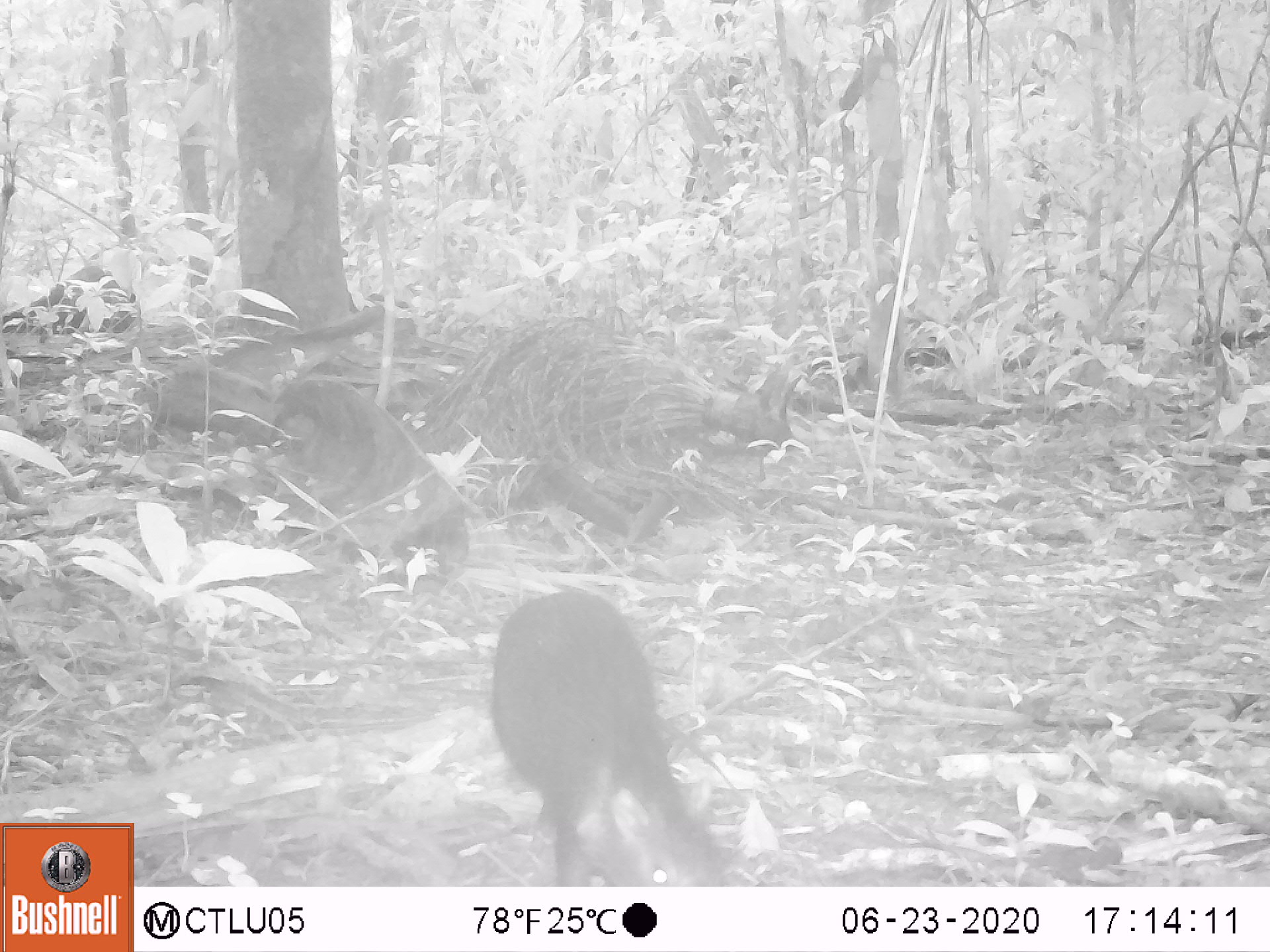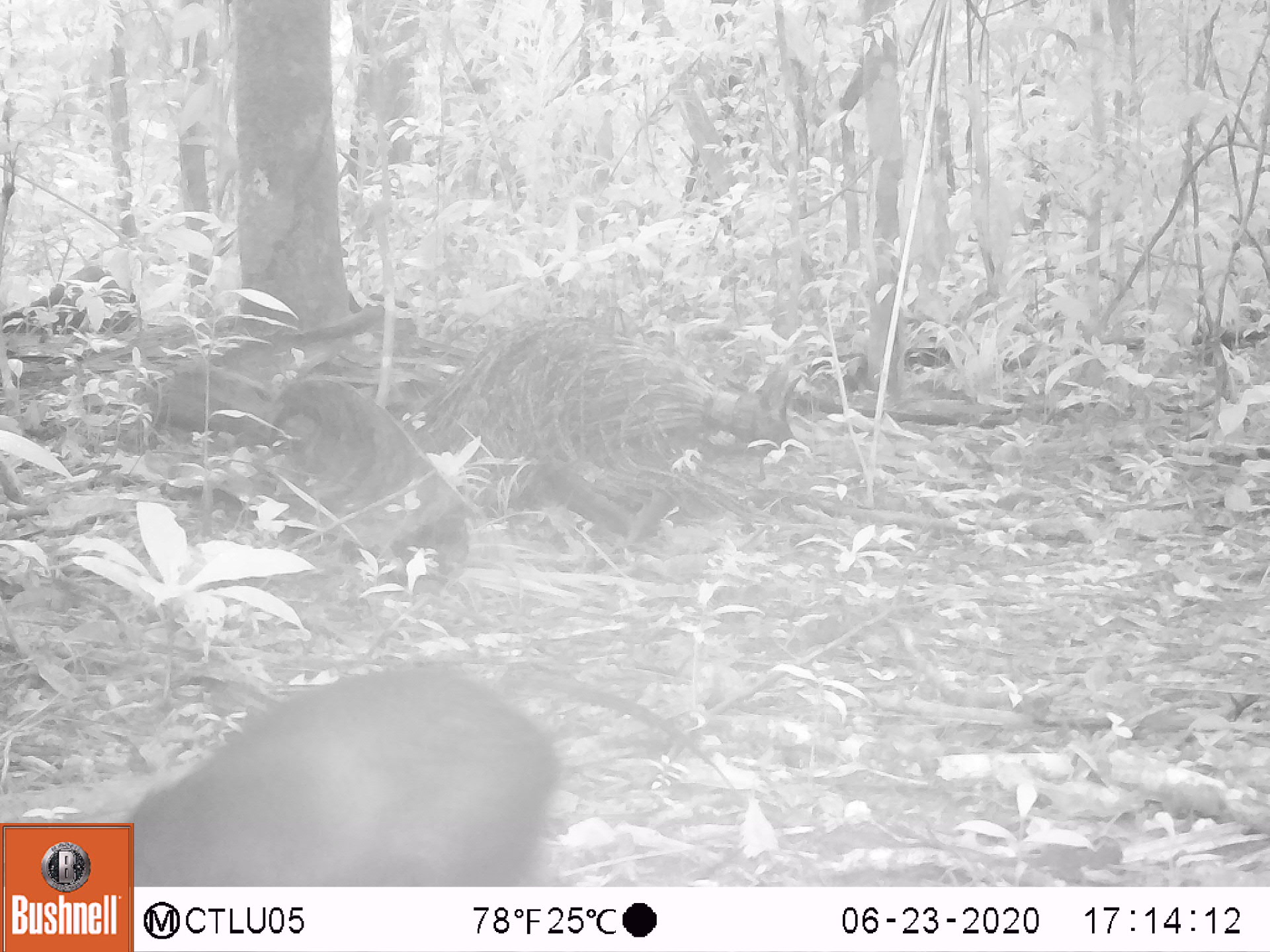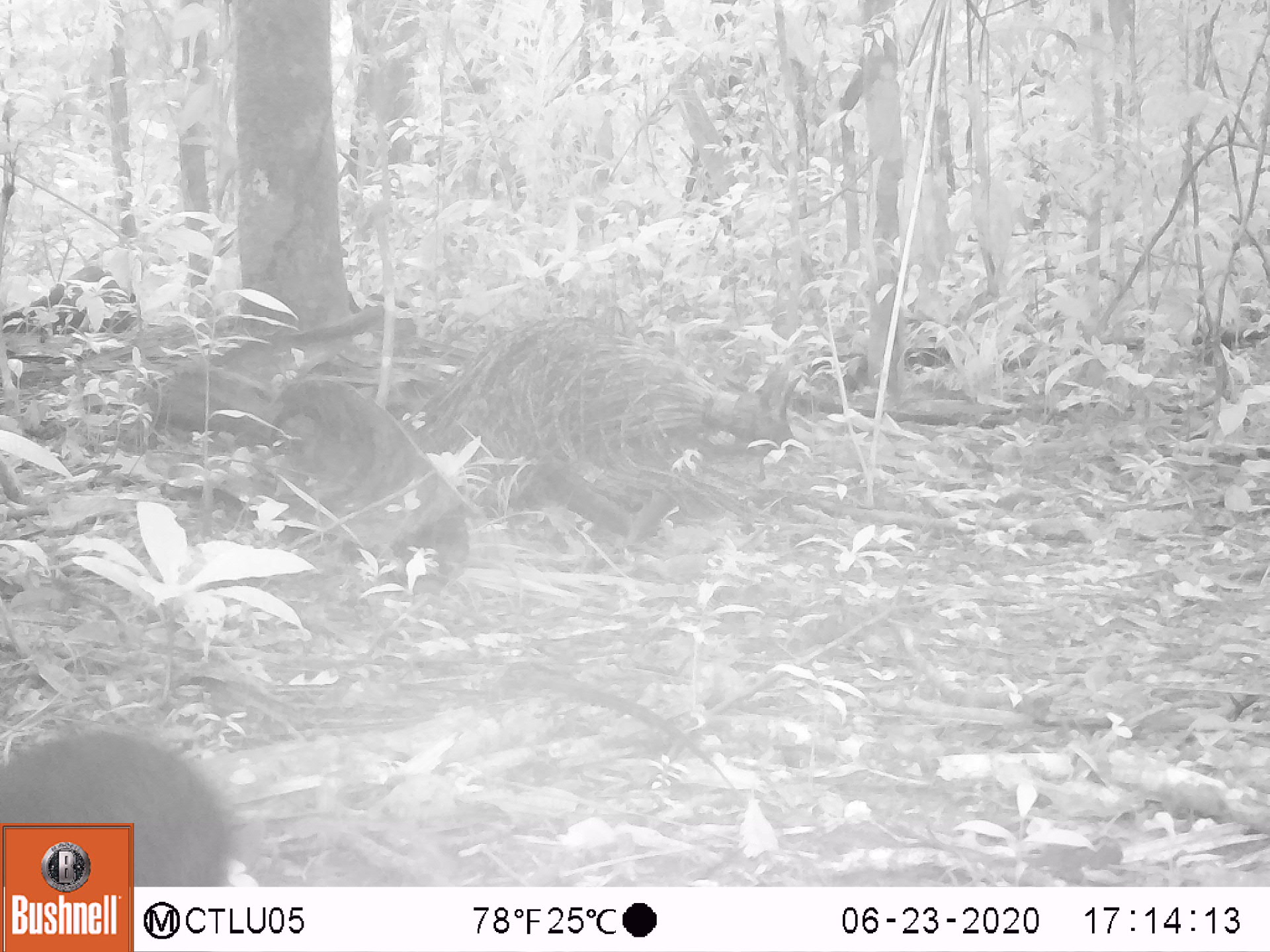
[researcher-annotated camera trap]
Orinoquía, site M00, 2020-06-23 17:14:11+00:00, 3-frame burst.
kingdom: Animalia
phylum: Chordata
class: Mammalia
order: Rodentia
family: Dasyproctidae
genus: Dasyprocta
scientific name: Dasyprocta fuliginosa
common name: black agouti